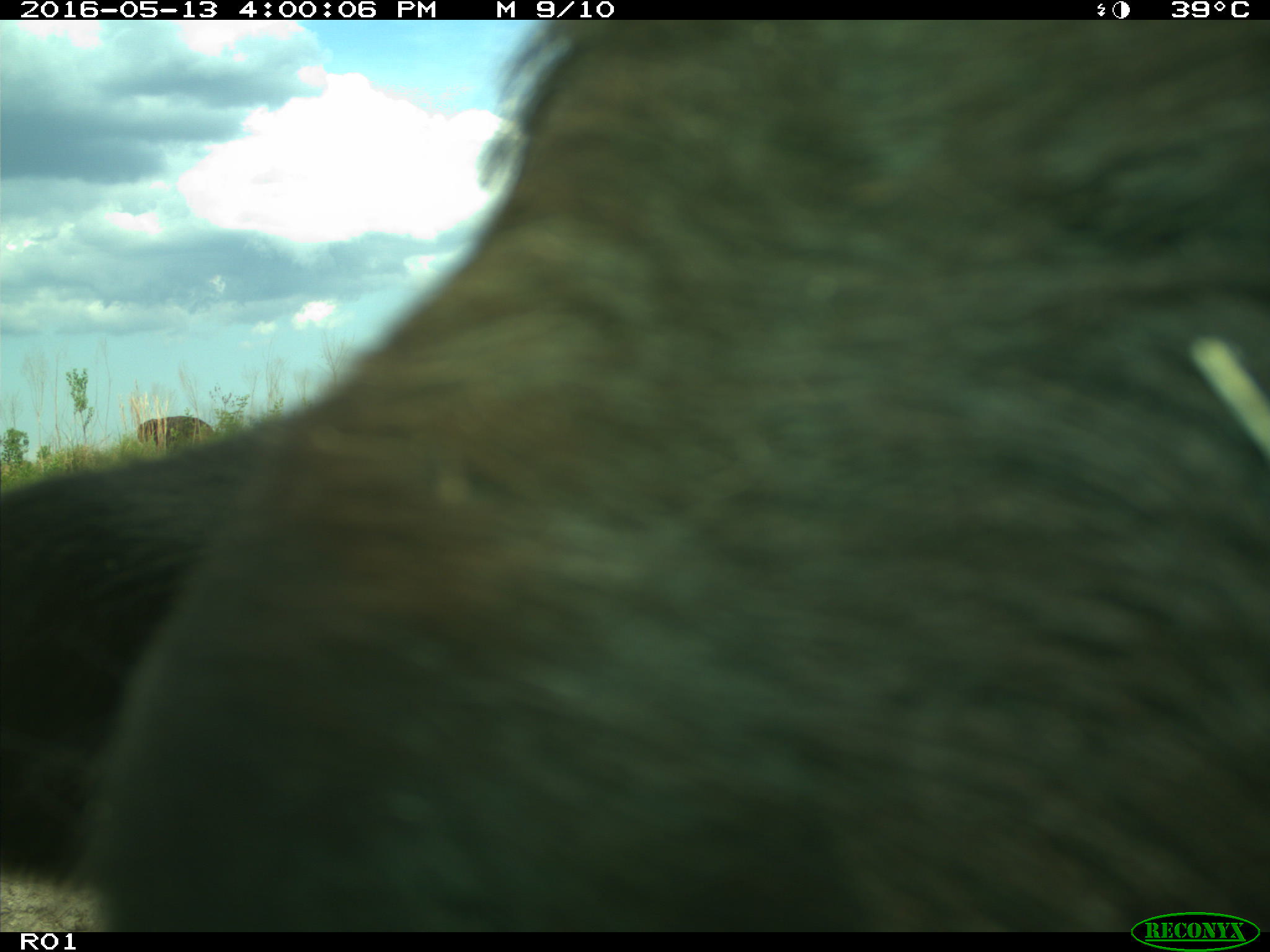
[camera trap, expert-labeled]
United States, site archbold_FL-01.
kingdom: Animalia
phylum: Chordata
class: Mammalia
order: Artiodactyla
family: Bovidae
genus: Bos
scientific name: Bos taurus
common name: domestic cow